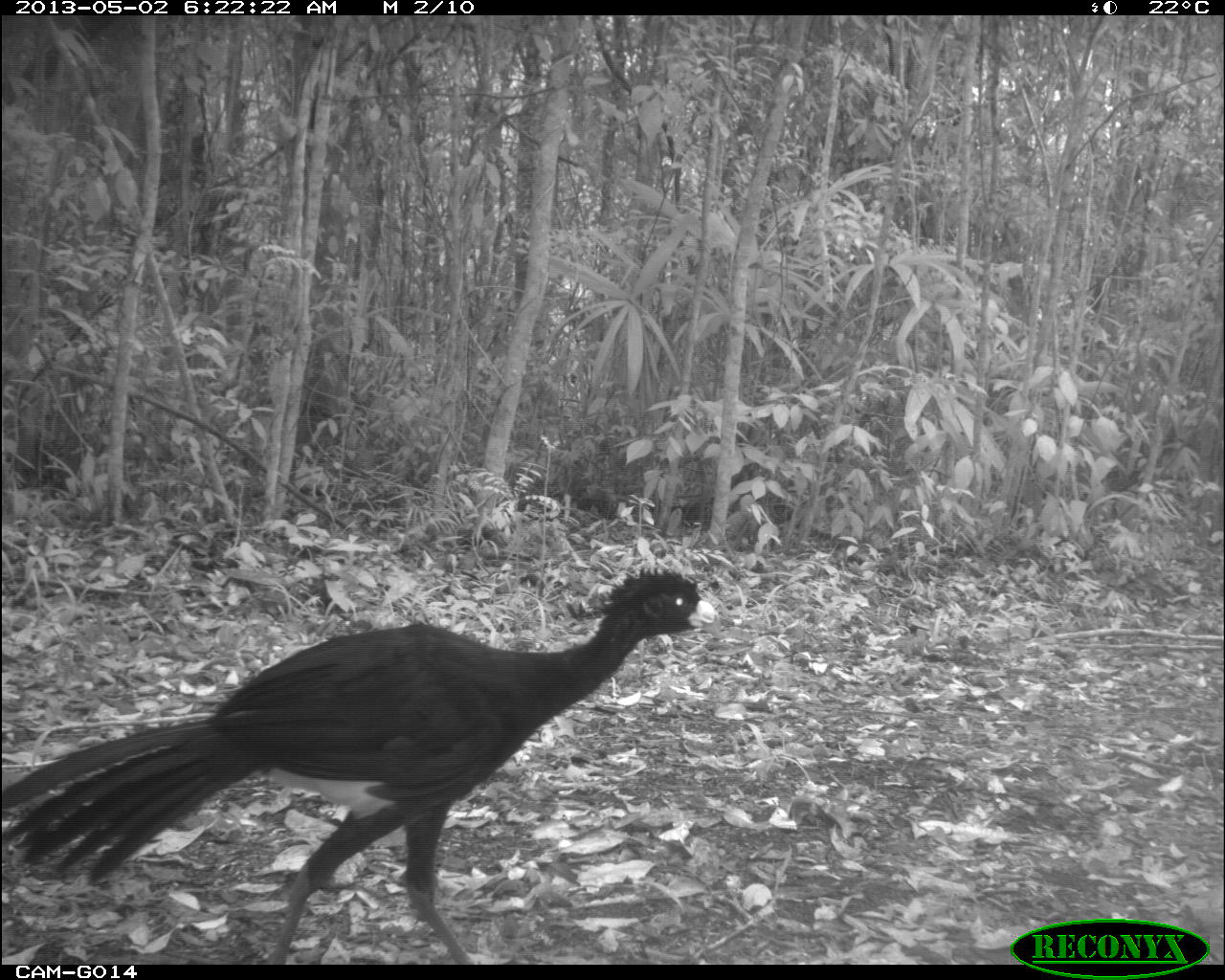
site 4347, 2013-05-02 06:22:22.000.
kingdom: Animalia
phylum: Chordata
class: Aves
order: Galliformes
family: Cracidae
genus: Crax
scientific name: Crax rubra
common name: great curassow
Crax rubra (great curassow), count 1, sex male.